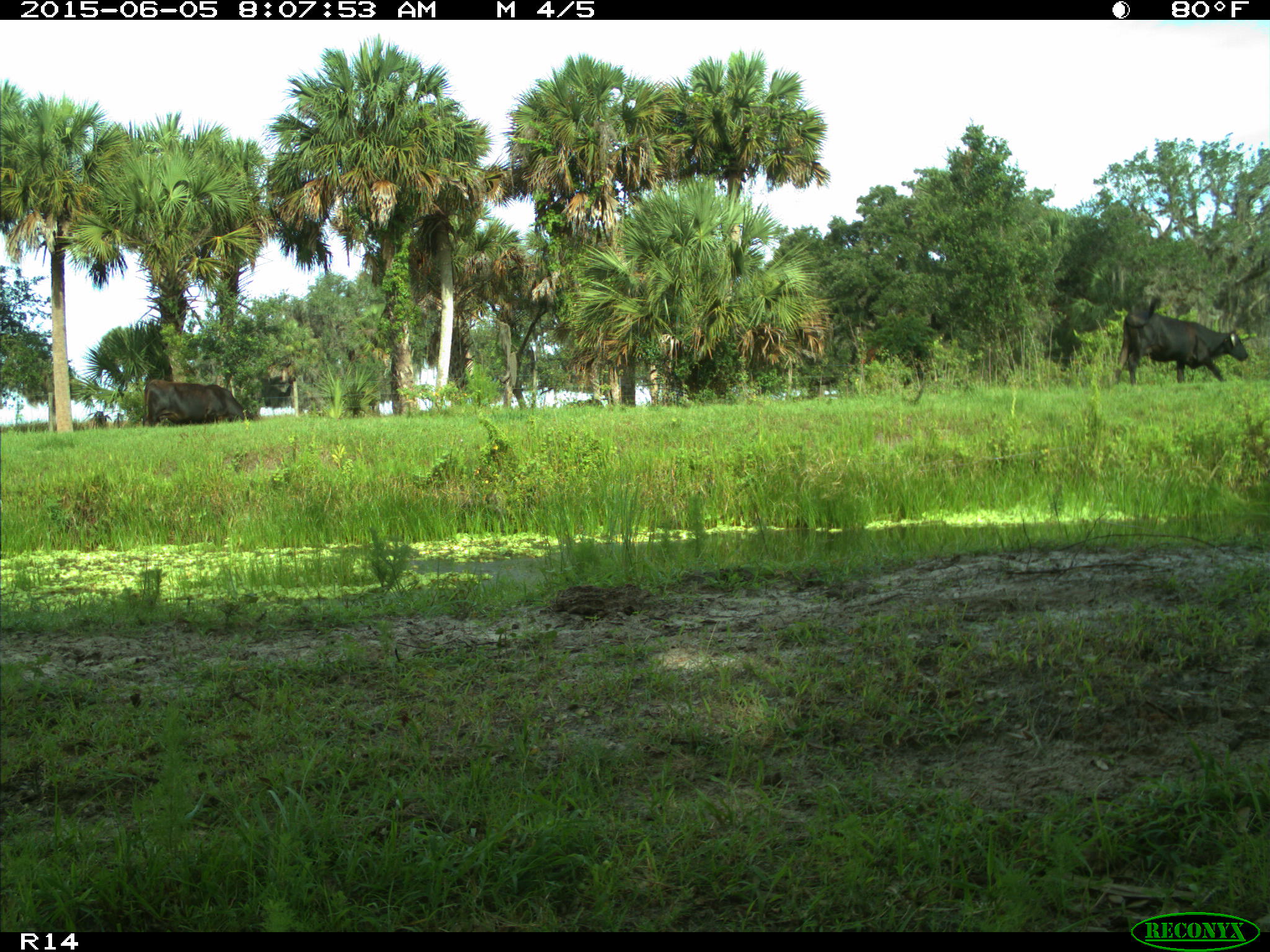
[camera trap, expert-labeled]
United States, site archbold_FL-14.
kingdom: Animalia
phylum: Chordata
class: Mammalia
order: Artiodactyla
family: Bovidae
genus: Bos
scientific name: Bos taurus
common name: domestic cow